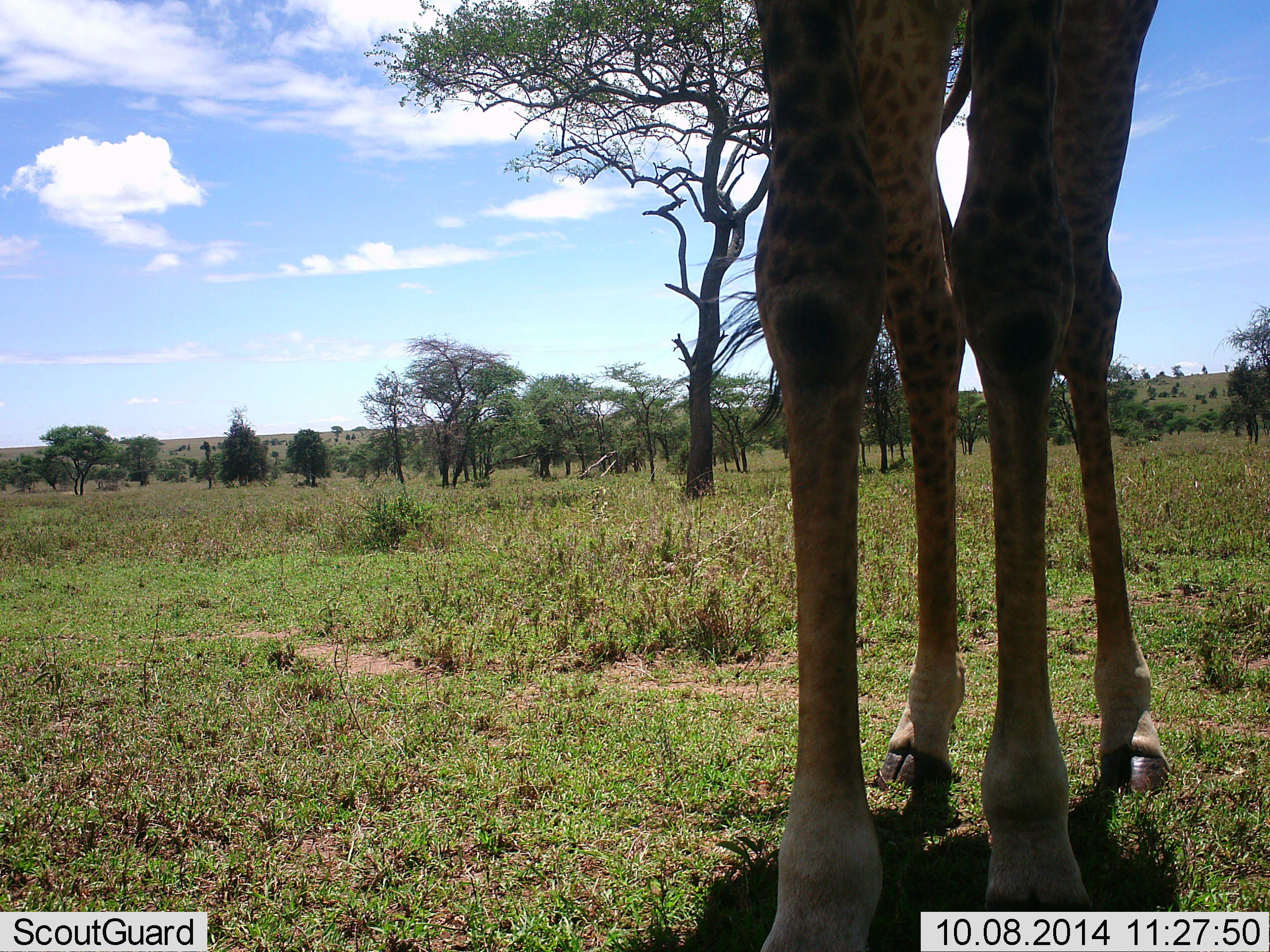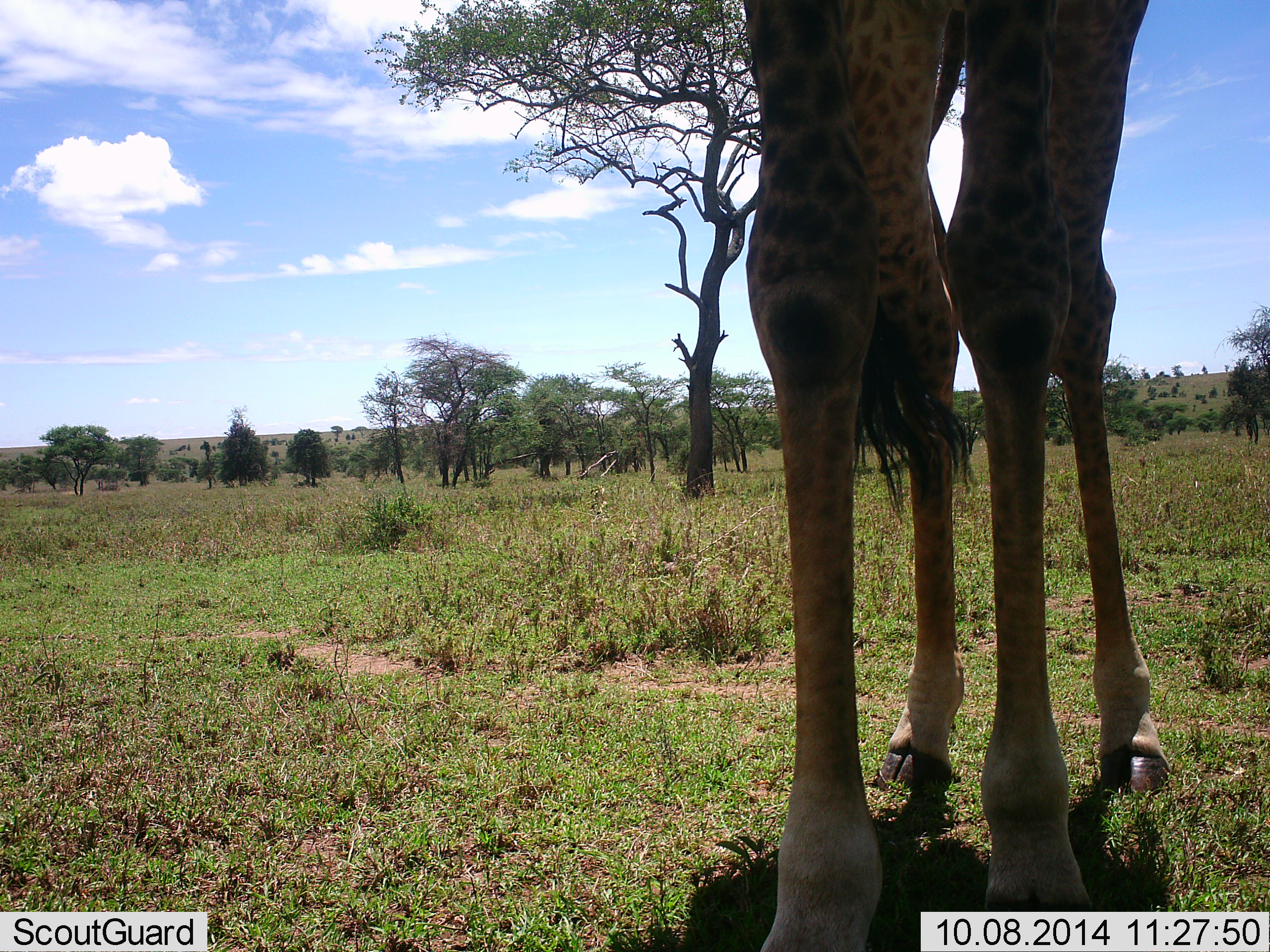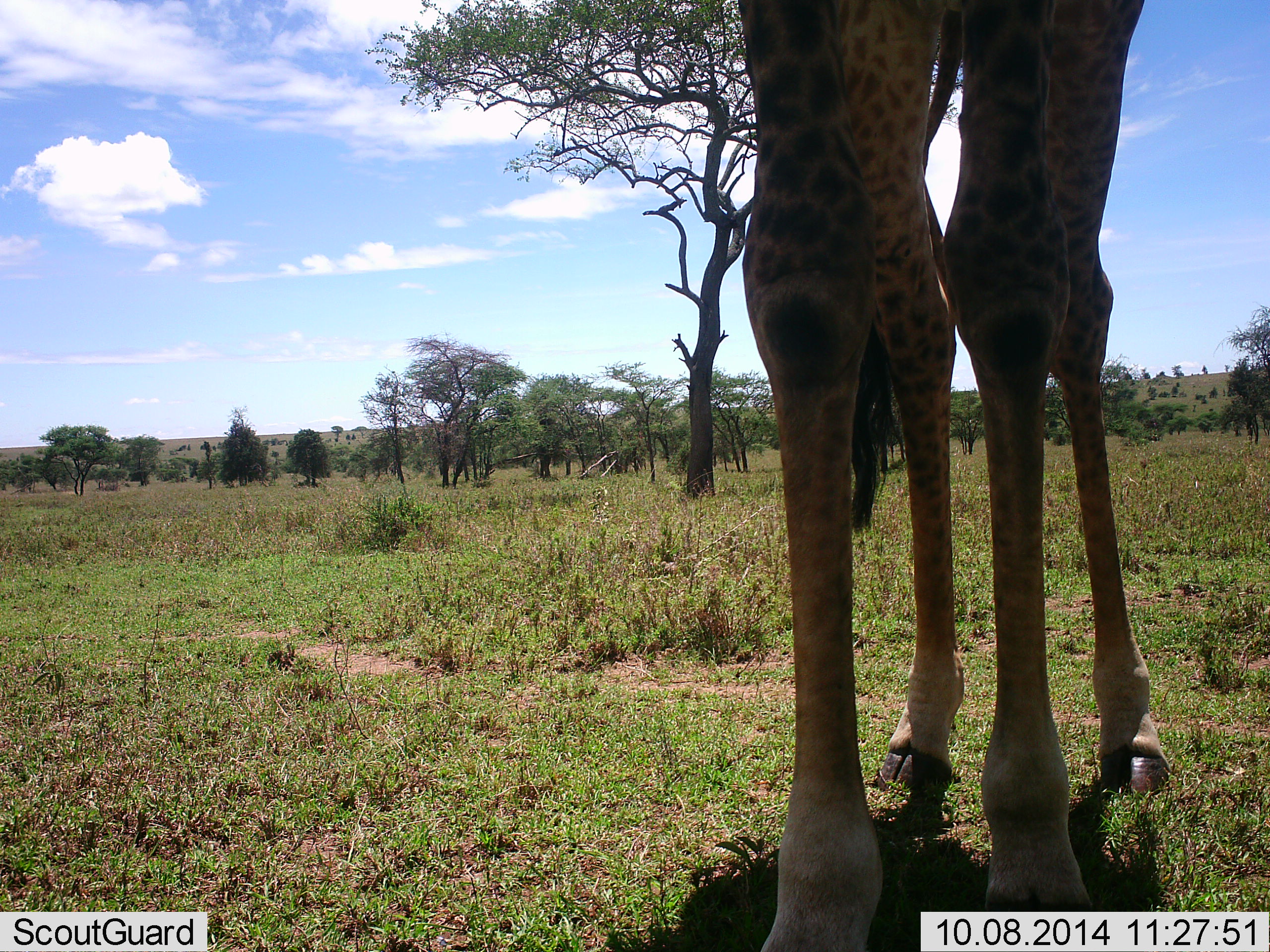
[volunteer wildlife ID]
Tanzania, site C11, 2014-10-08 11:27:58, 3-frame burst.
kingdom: Animalia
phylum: Chordata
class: Mammalia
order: Artiodactyla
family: Giraffidae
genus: Giraffa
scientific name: Giraffa camelopardalis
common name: giraffe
Giraffe (Giraffa camelopardalis), count 1. Behavior (volunteer vote fractions): standing 100%, resting 0%, moving 0%, interacting 10%. Young present (vote fraction): 0%. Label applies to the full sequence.